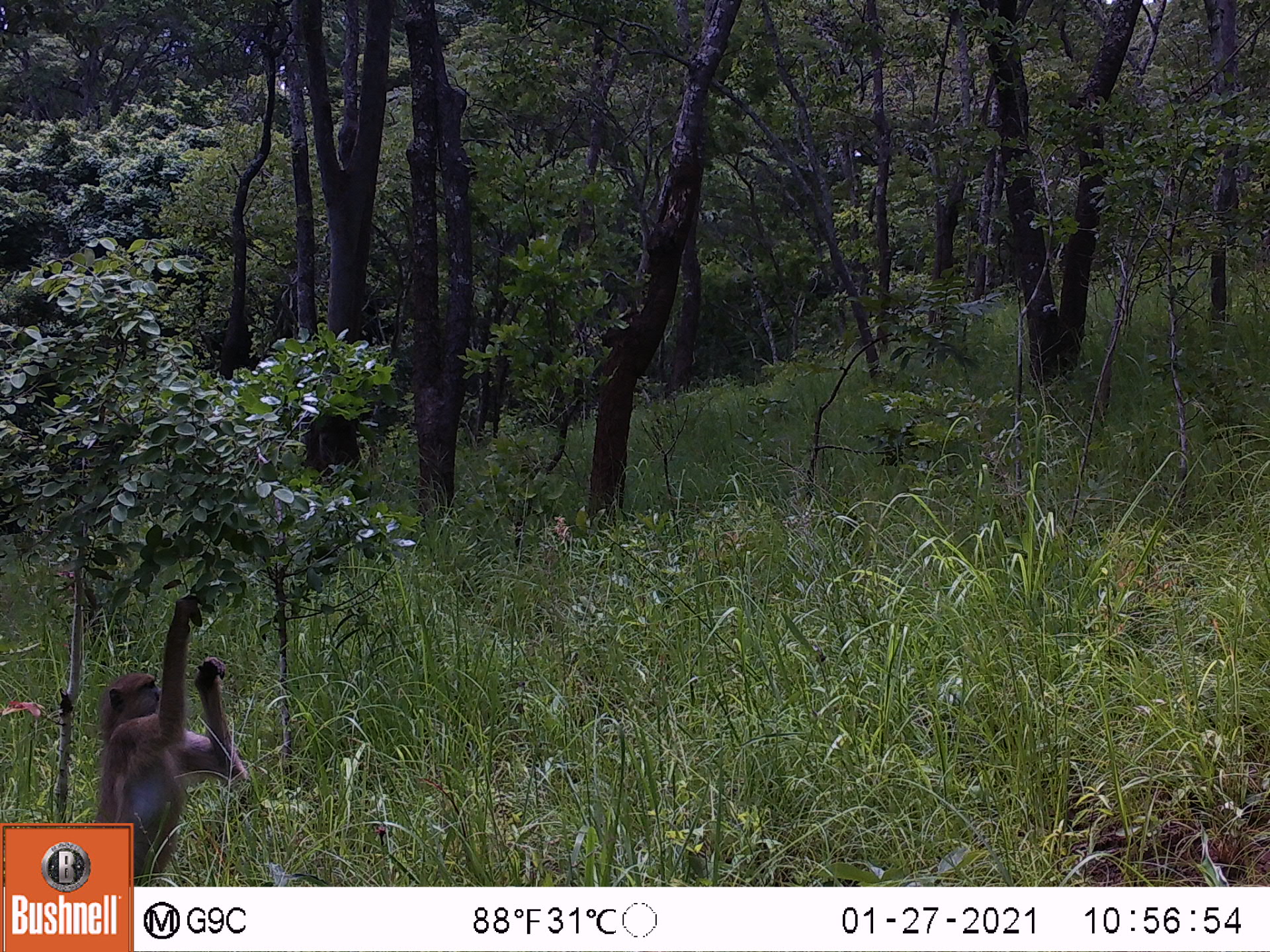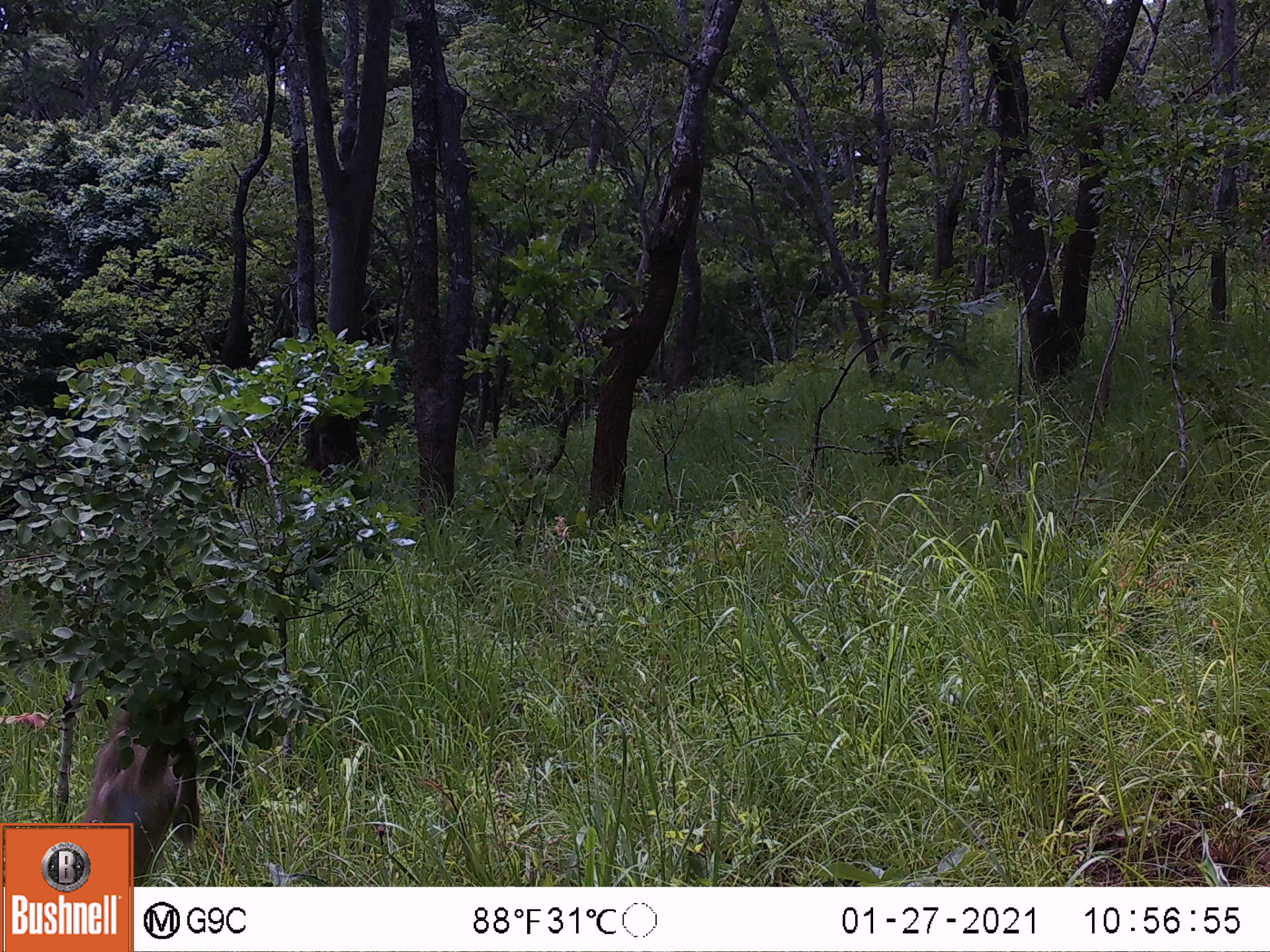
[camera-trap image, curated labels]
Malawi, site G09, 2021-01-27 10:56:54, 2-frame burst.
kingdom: Animalia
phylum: Chordata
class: Mammalia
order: Primates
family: Cercopithecidae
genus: Papio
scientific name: Papio cynocephalus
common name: yellow baboon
Yellow baboon (Papio cynocephalus), count 1.